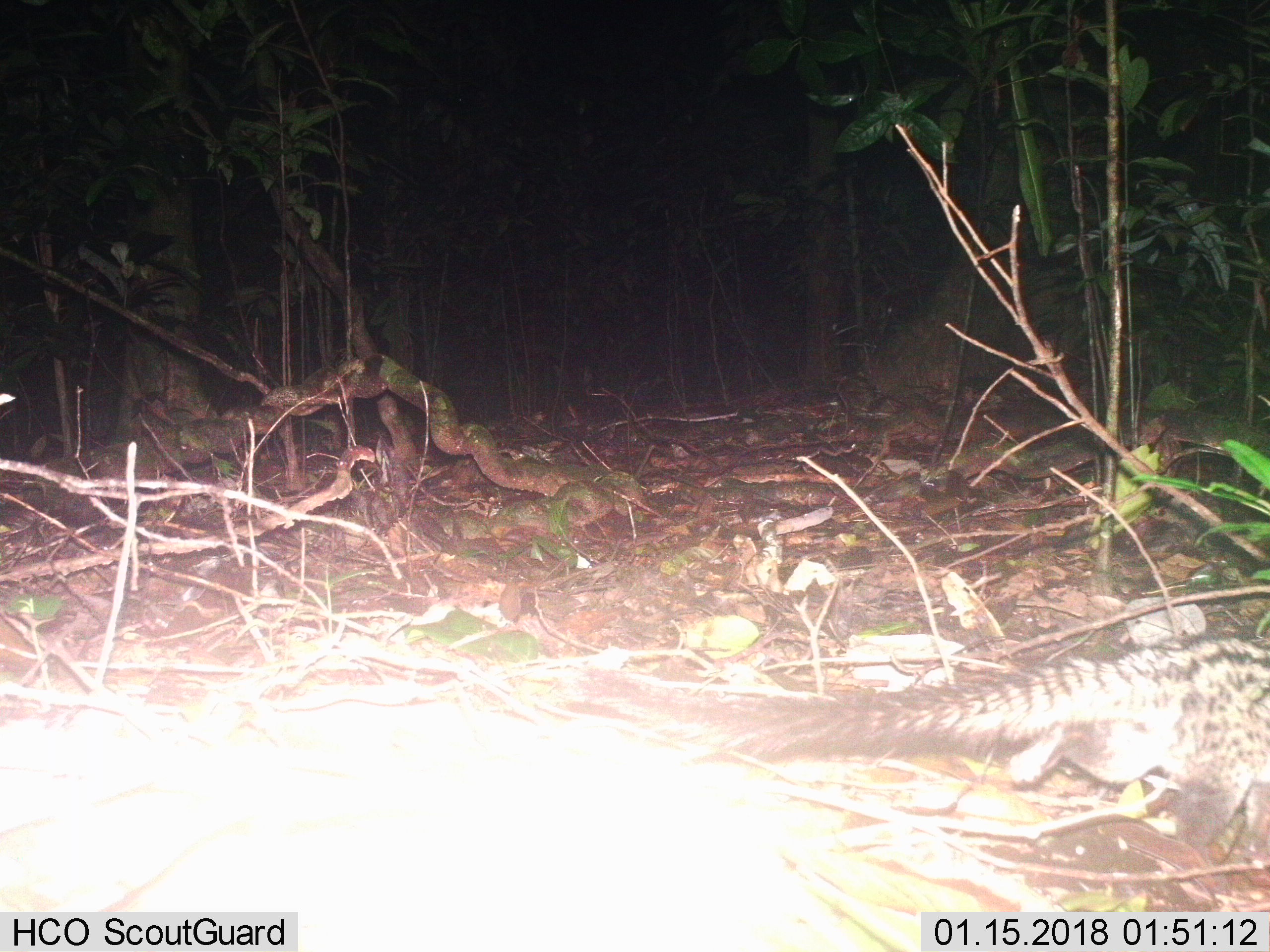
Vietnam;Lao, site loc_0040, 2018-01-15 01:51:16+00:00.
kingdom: Animalia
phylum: Chordata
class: Mammalia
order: Carnivora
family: Viverridae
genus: Paradoxurus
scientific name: Paradoxurus hermaphroditus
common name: common palm civet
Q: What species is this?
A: Common palm civet (Paradoxurus hermaphroditus).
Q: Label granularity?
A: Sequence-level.